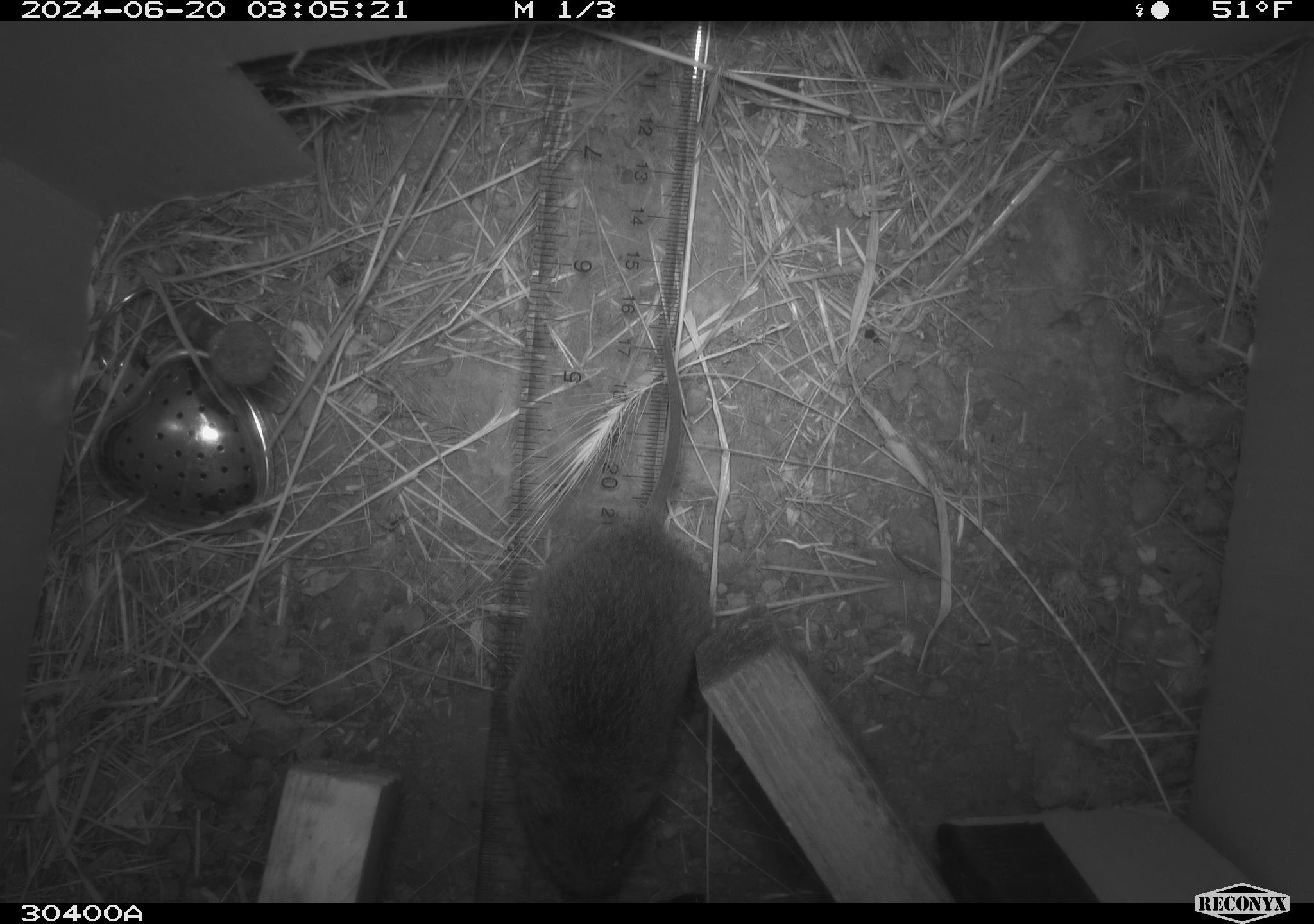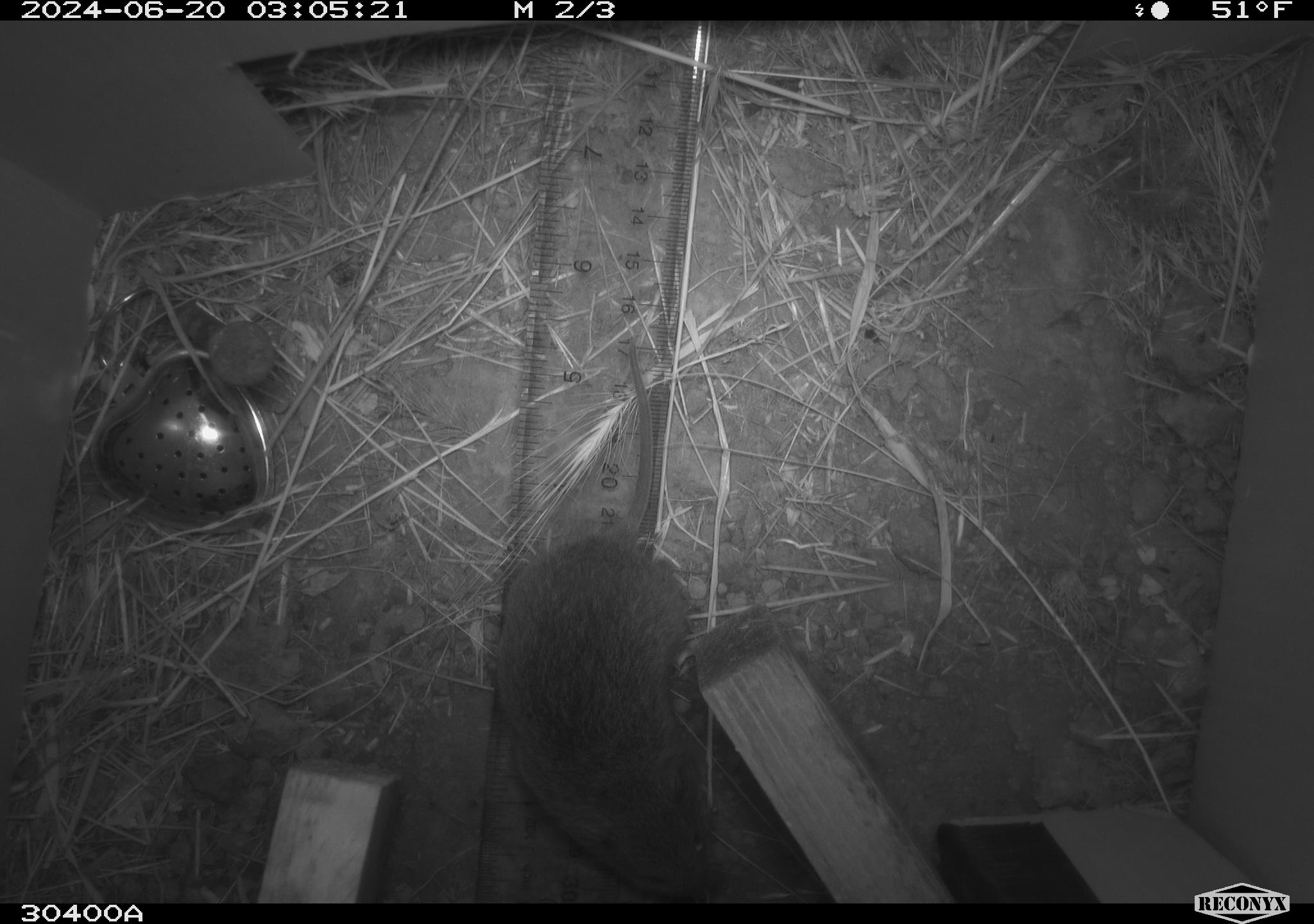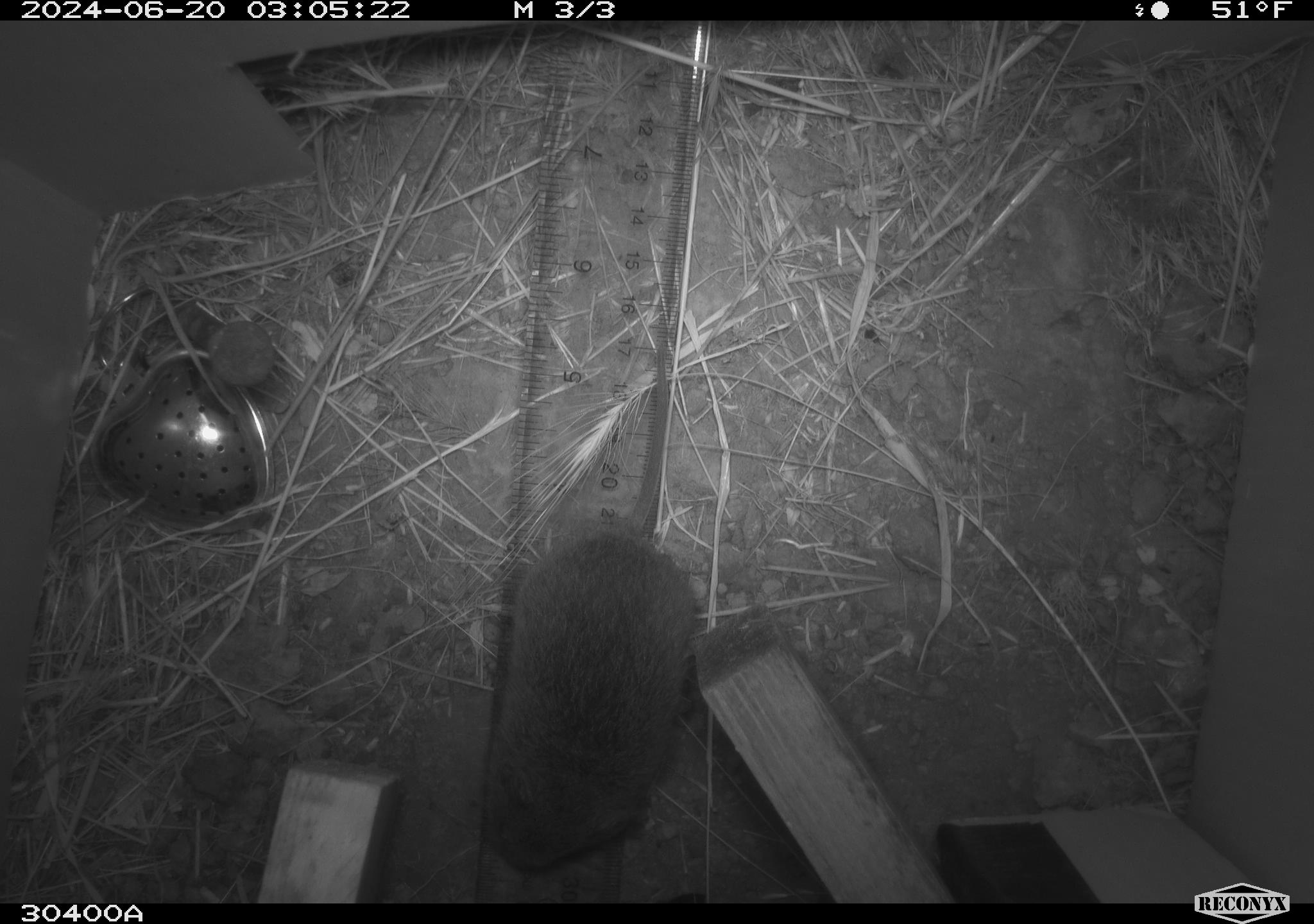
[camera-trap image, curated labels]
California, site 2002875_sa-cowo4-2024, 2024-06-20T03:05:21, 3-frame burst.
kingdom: Animalia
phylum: Chordata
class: Mammalia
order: Rodentia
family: Cricetidae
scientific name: Arvicolinae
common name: voles, lemmings, and muskrats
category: arvicolinae subfamily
Arvicolinae subfamily (voles, lemmings, and muskrats) (Arvicolinae).